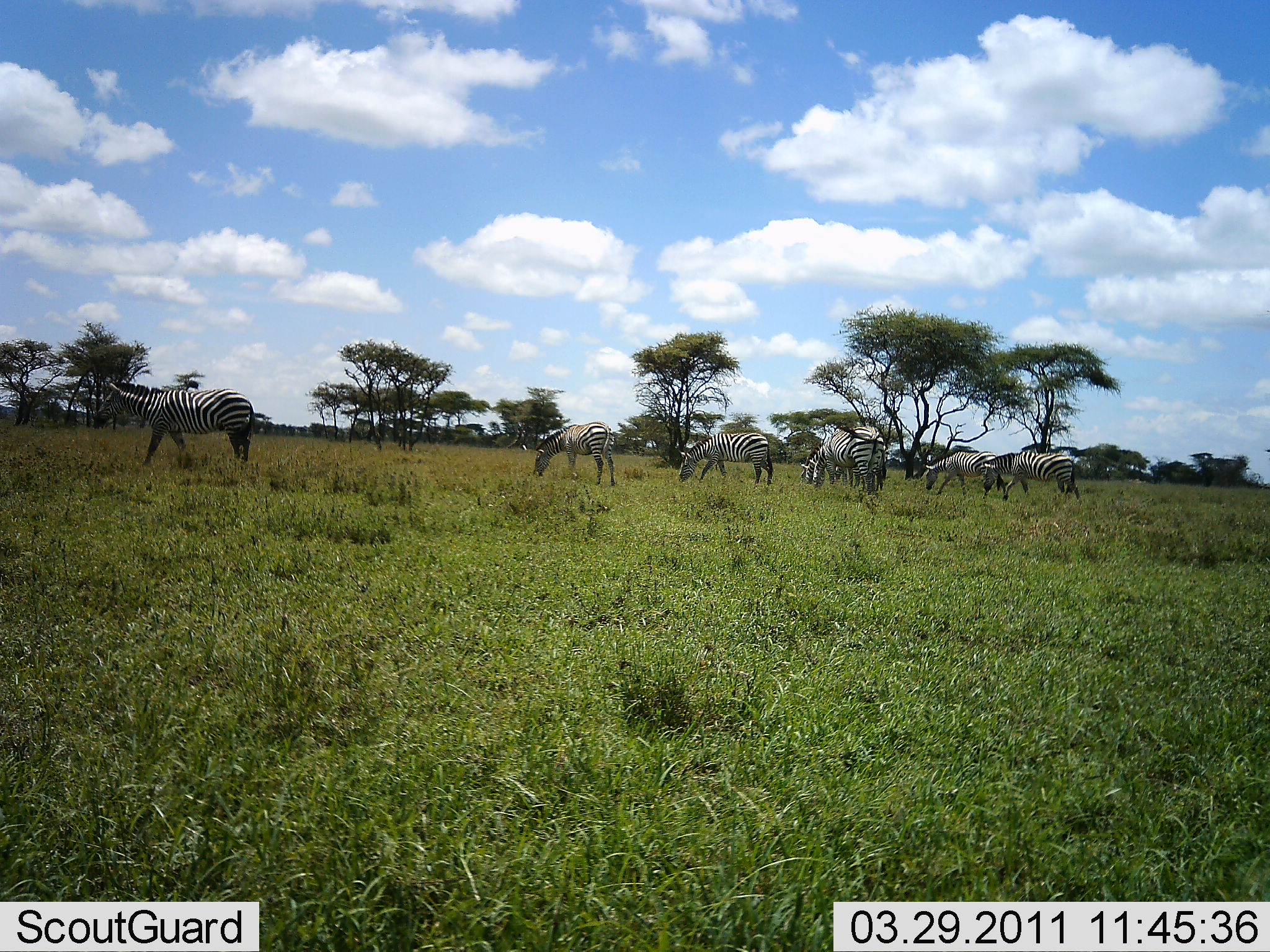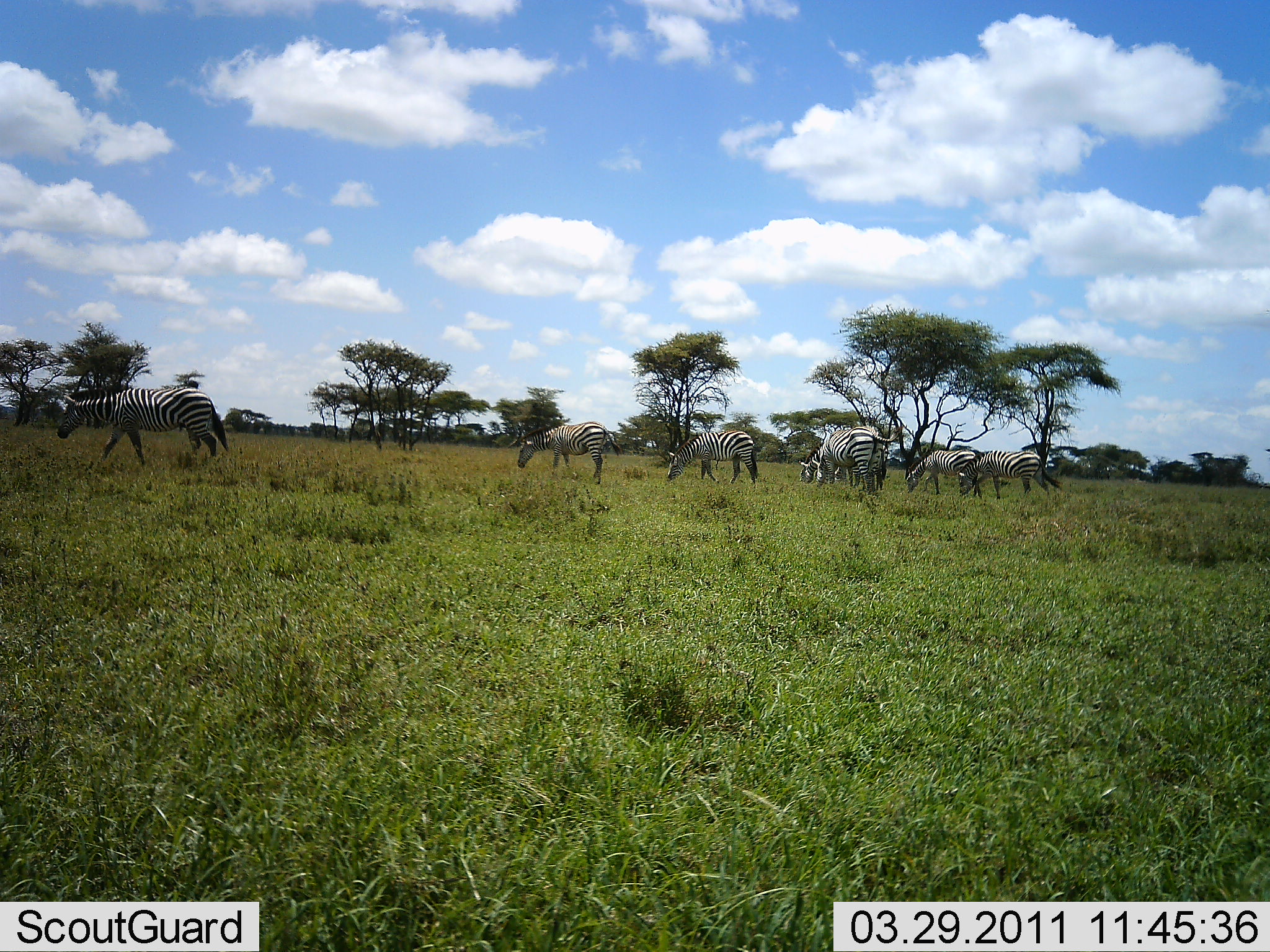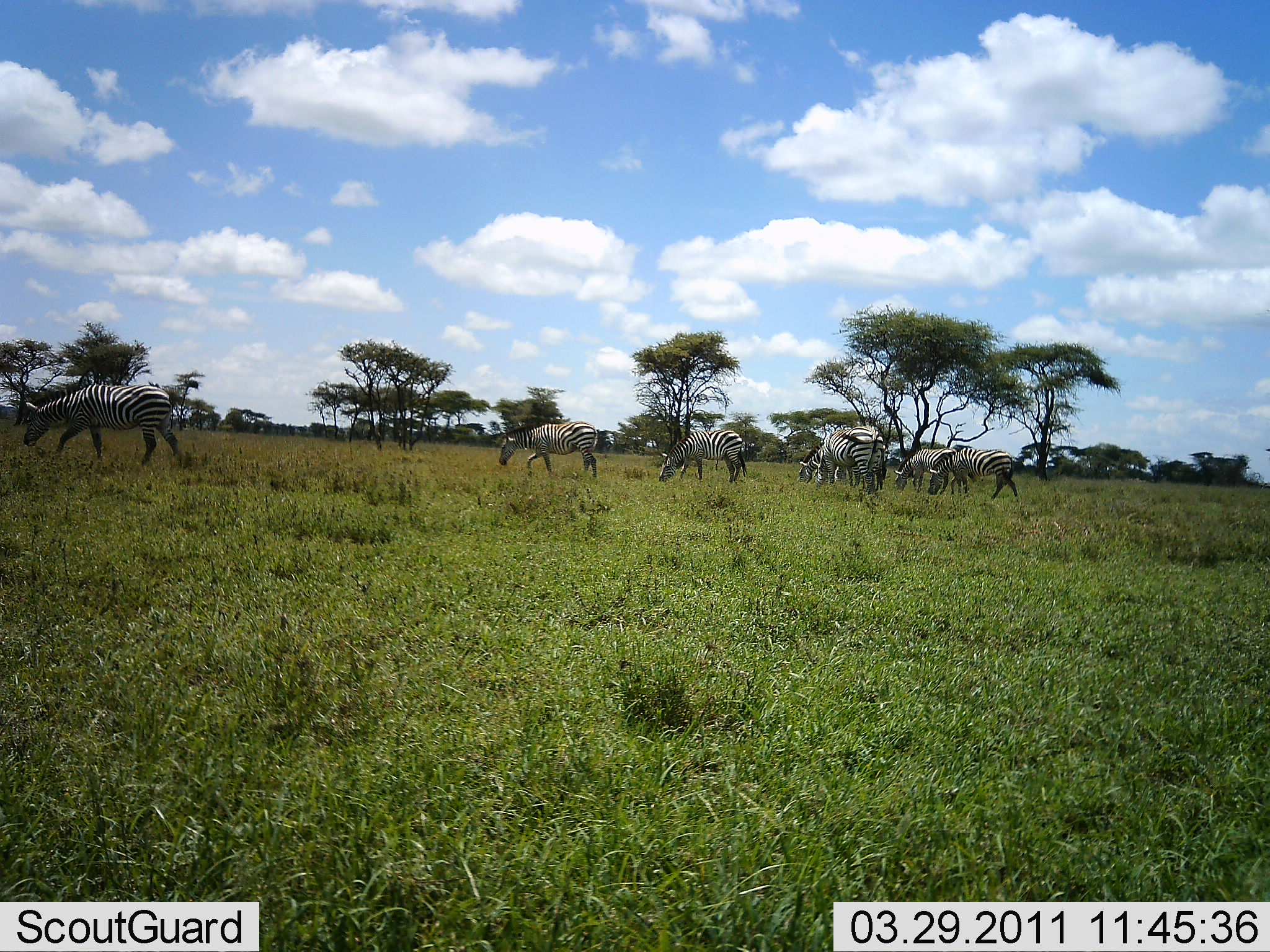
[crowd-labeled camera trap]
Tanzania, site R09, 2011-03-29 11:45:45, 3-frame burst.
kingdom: Animalia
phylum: Chordata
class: Mammalia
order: Perissodactyla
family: Equidae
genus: Equus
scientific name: Equus quagga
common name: plains zebra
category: zebra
Zebra (plains zebra) (Equus quagga), count 7. Behavior (volunteer vote fractions): standing 42%, resting 8%, moving 42%, interacting 0%. Young present (vote fraction): 0%. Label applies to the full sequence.